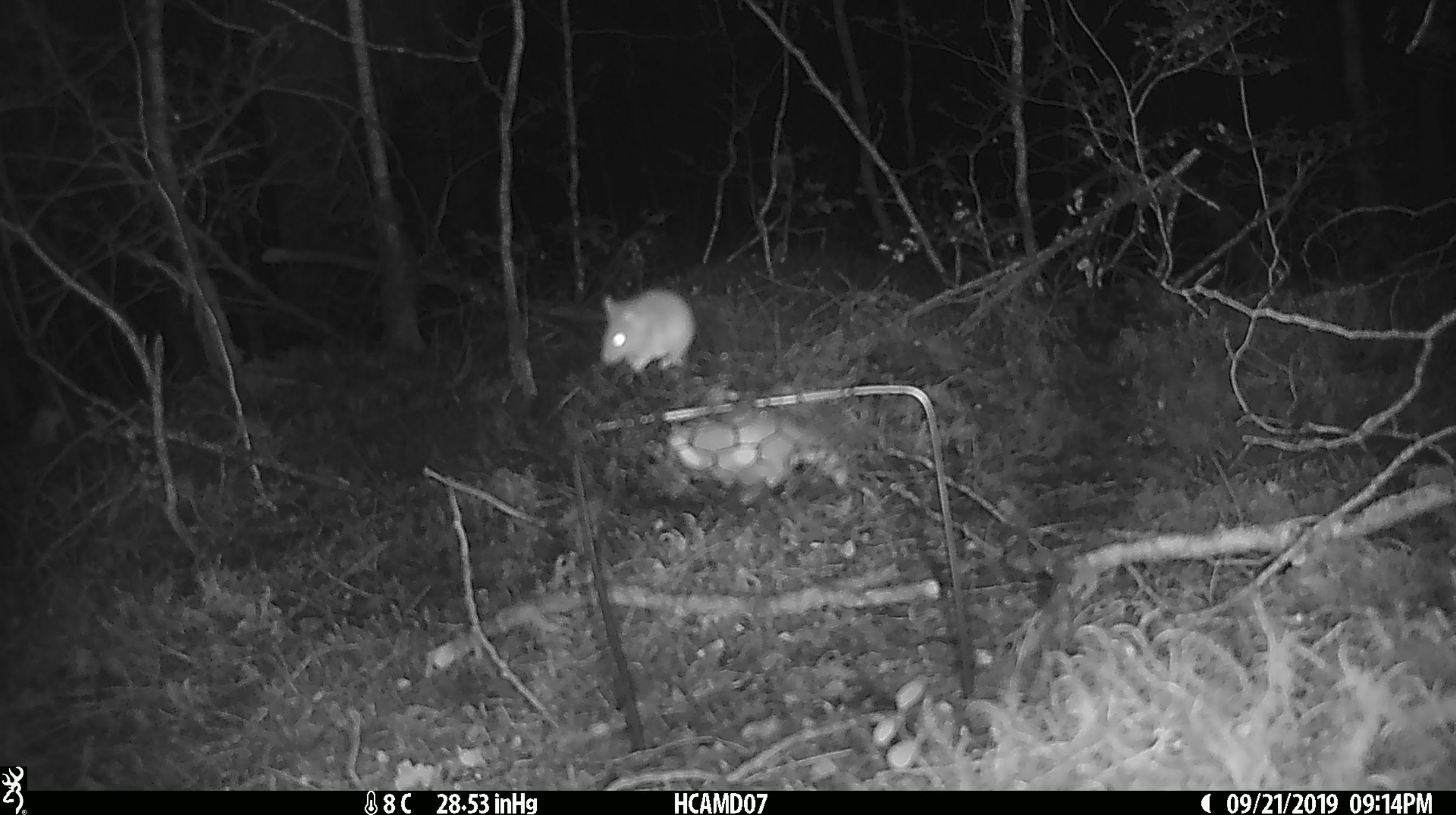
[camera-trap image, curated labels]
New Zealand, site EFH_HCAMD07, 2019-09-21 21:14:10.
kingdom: Animalia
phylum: Chordata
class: Mammalia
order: Rodentia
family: Muridae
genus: Mus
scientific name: Mus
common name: mouse